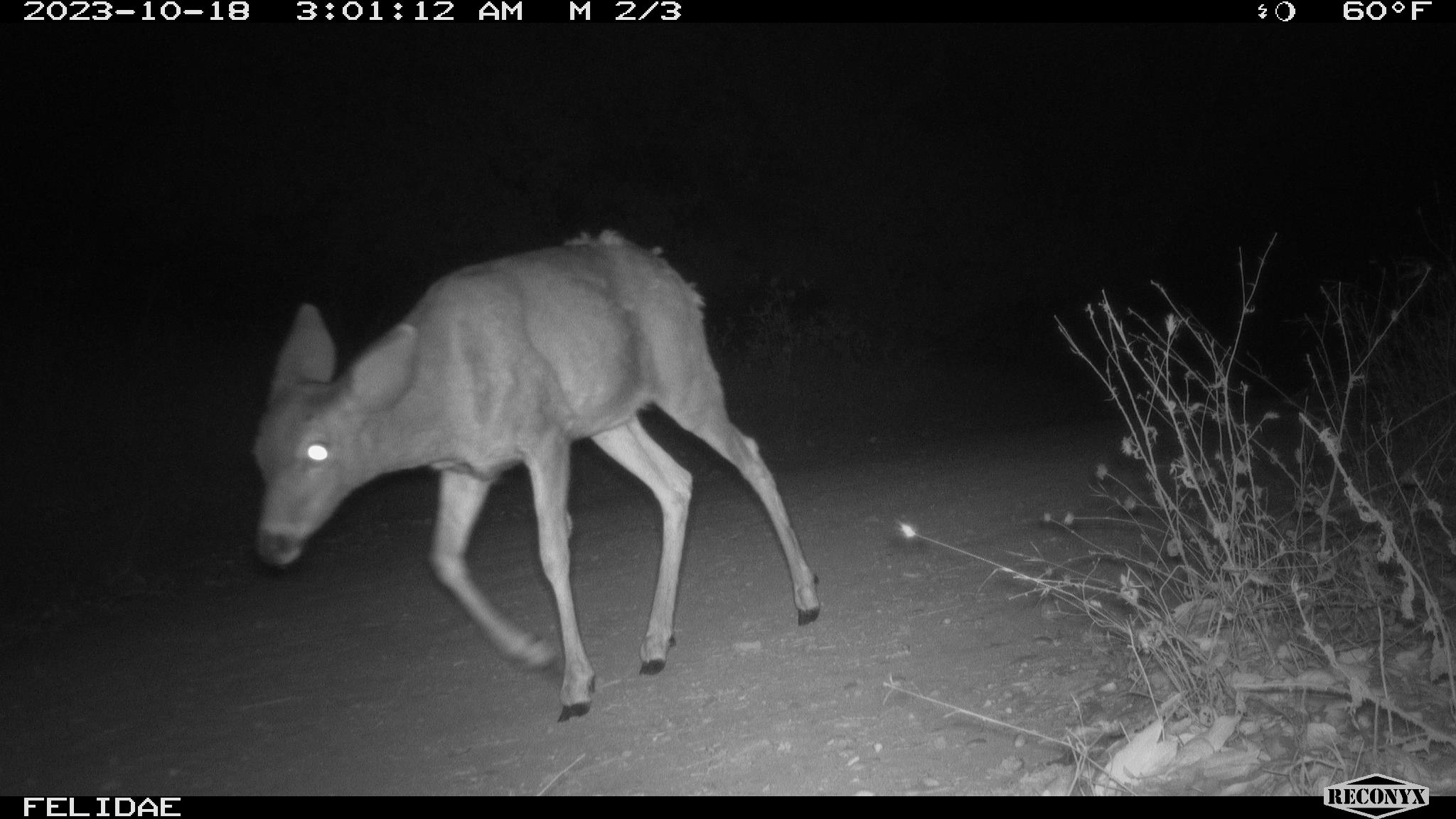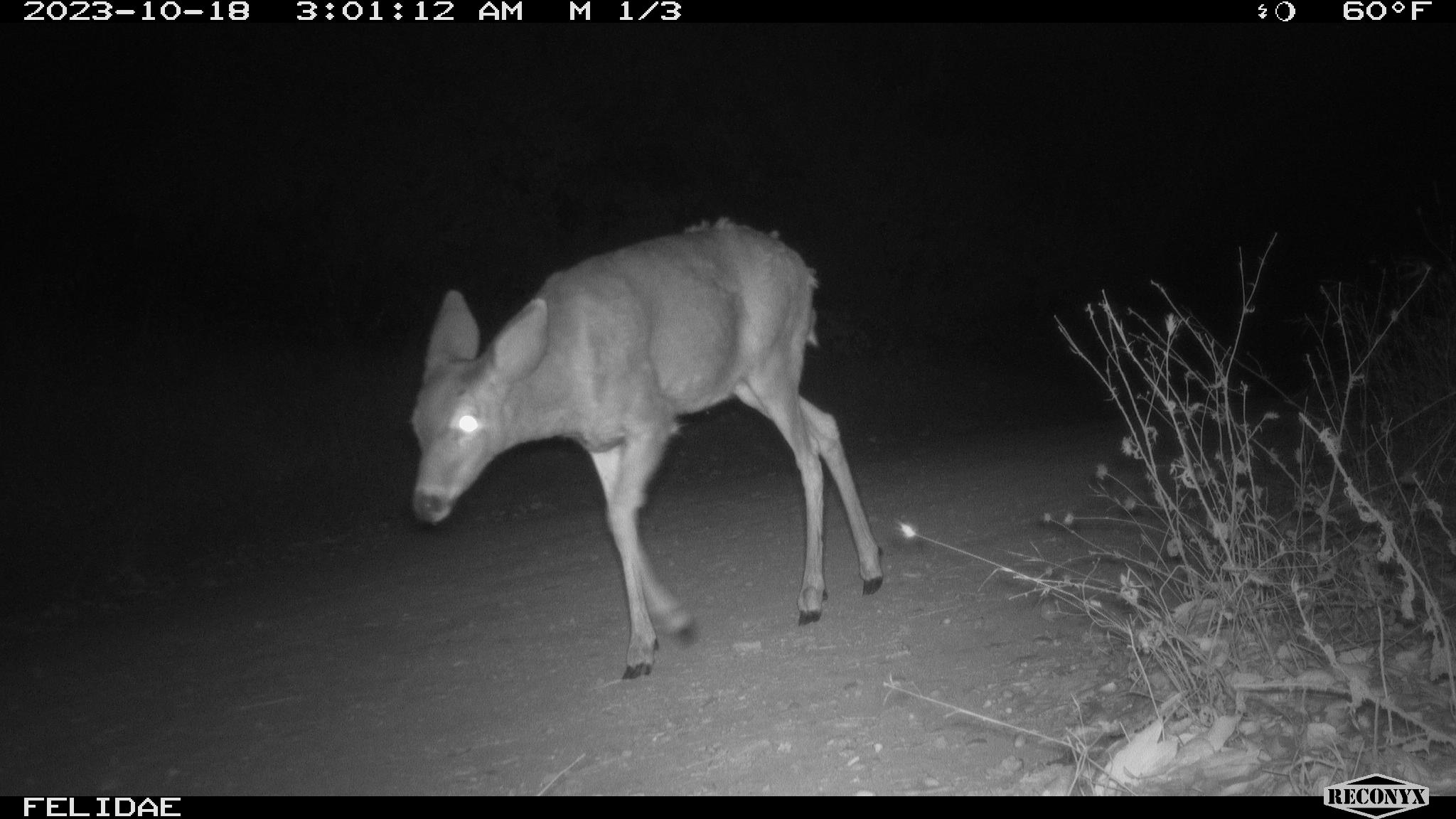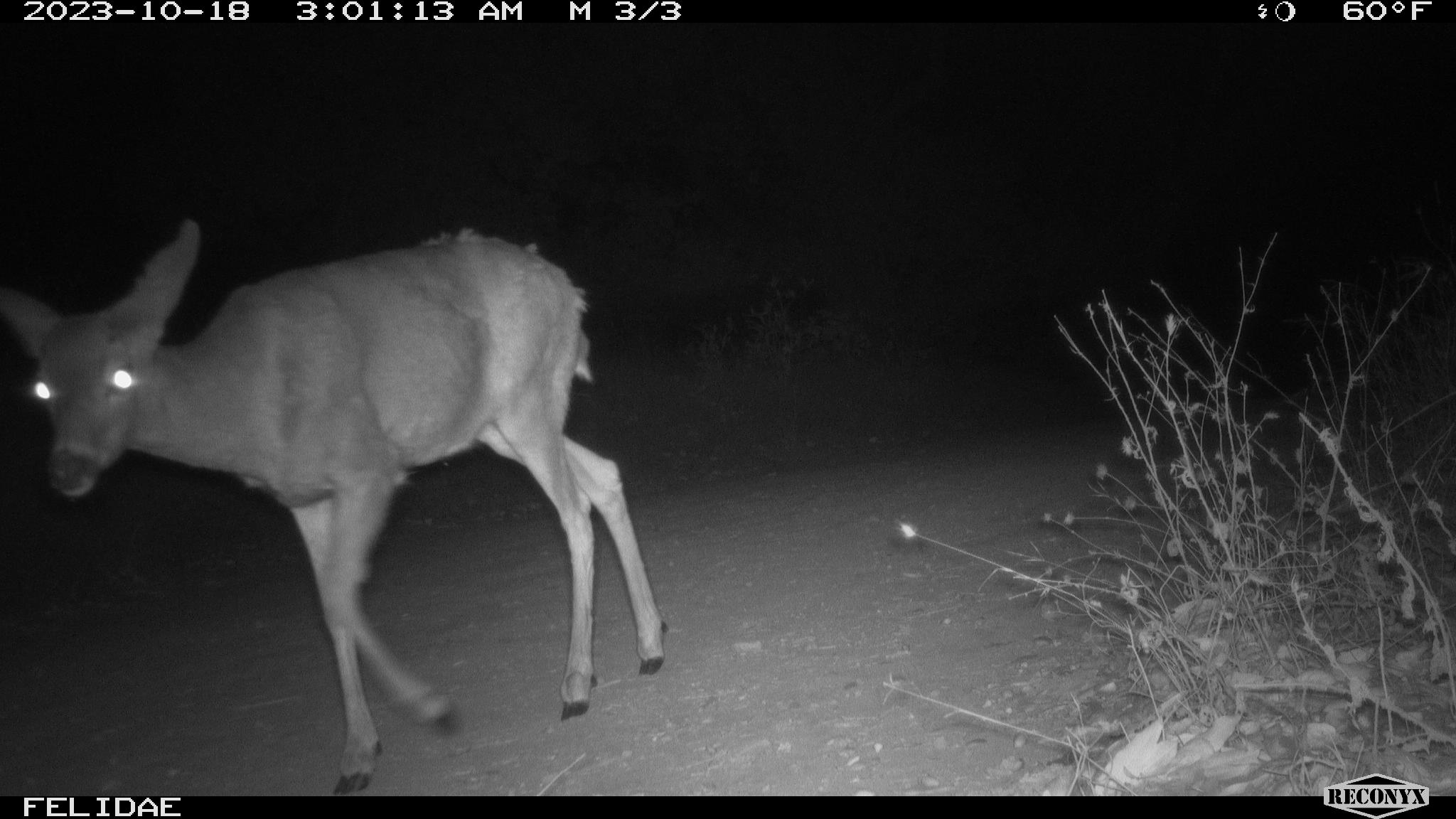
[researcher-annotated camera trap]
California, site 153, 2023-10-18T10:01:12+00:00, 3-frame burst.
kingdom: Animalia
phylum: Chordata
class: Mammalia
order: Artiodactyla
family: Cervidae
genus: Odocoileus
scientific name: Odocoileus hemionus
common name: mule deer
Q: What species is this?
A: Mule deer (Odocoileus hemionus).